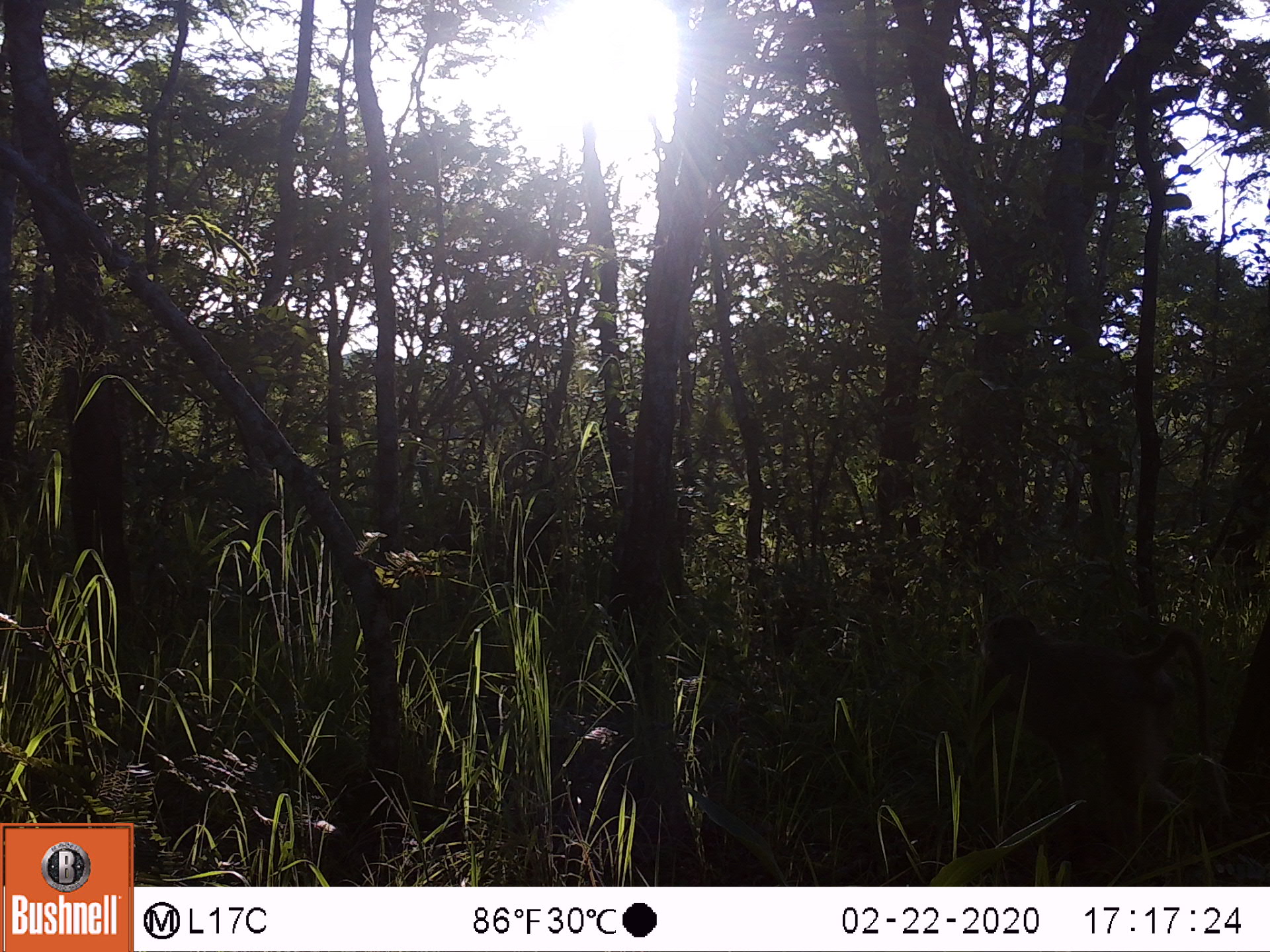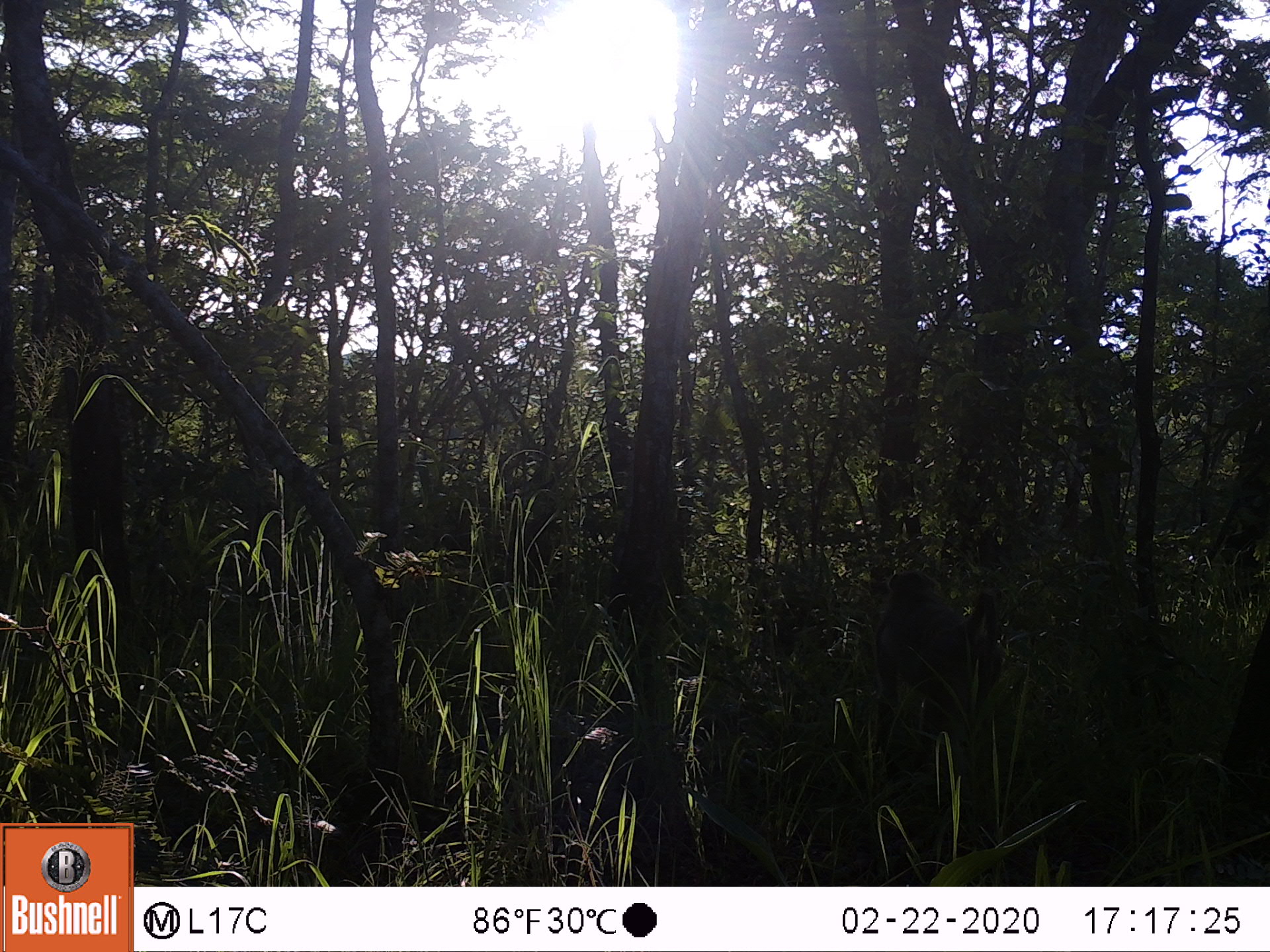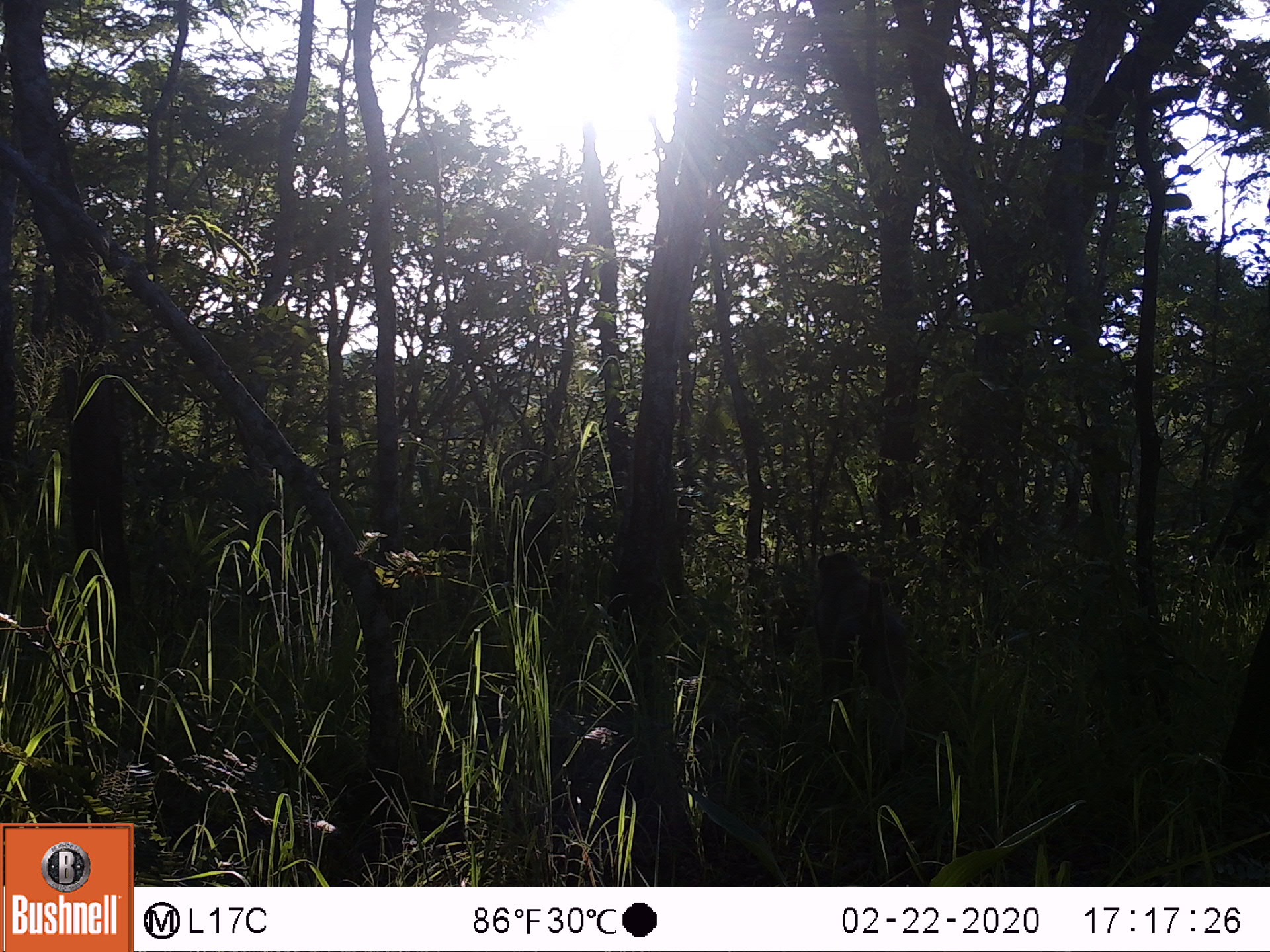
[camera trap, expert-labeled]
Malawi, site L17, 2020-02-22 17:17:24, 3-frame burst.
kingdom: Animalia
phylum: Chordata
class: Mammalia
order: Primates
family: Cercopithecidae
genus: Papio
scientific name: Papio cynocephalus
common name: yellow baboon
Yellow baboon (Papio cynocephalus), count 1.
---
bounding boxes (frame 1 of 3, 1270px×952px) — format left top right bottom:
yellow baboon: 954 611 1236 851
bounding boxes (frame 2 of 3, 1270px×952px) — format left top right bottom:
yellow baboon: 865 567 1013 786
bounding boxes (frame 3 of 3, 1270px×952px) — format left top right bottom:
yellow baboon: 806 545 916 732